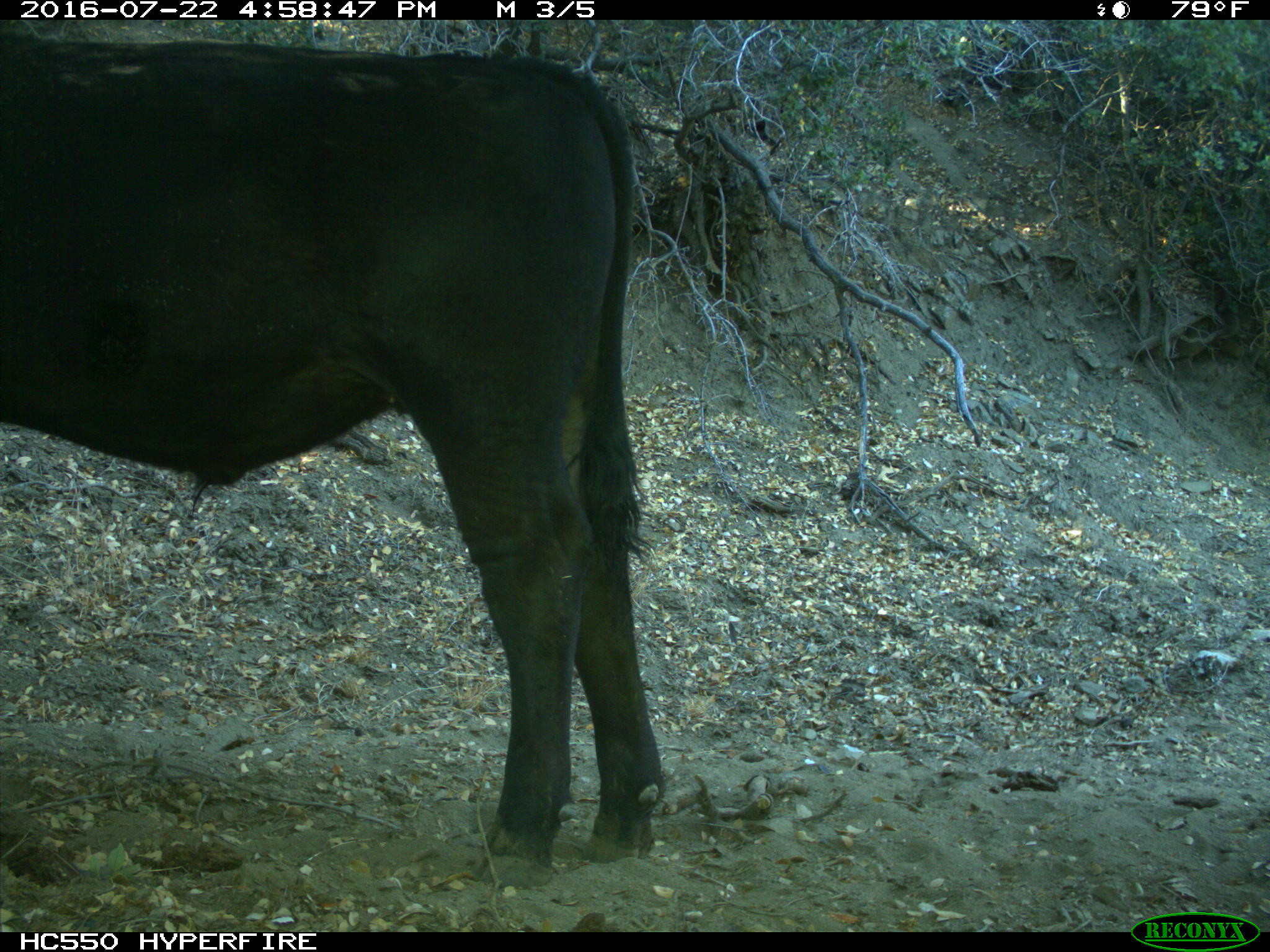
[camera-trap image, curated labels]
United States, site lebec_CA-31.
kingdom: Animalia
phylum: Chordata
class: Mammalia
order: Artiodactyla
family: Bovidae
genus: Bos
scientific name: Bos taurus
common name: domestic cow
Bos taurus (domestic cow).